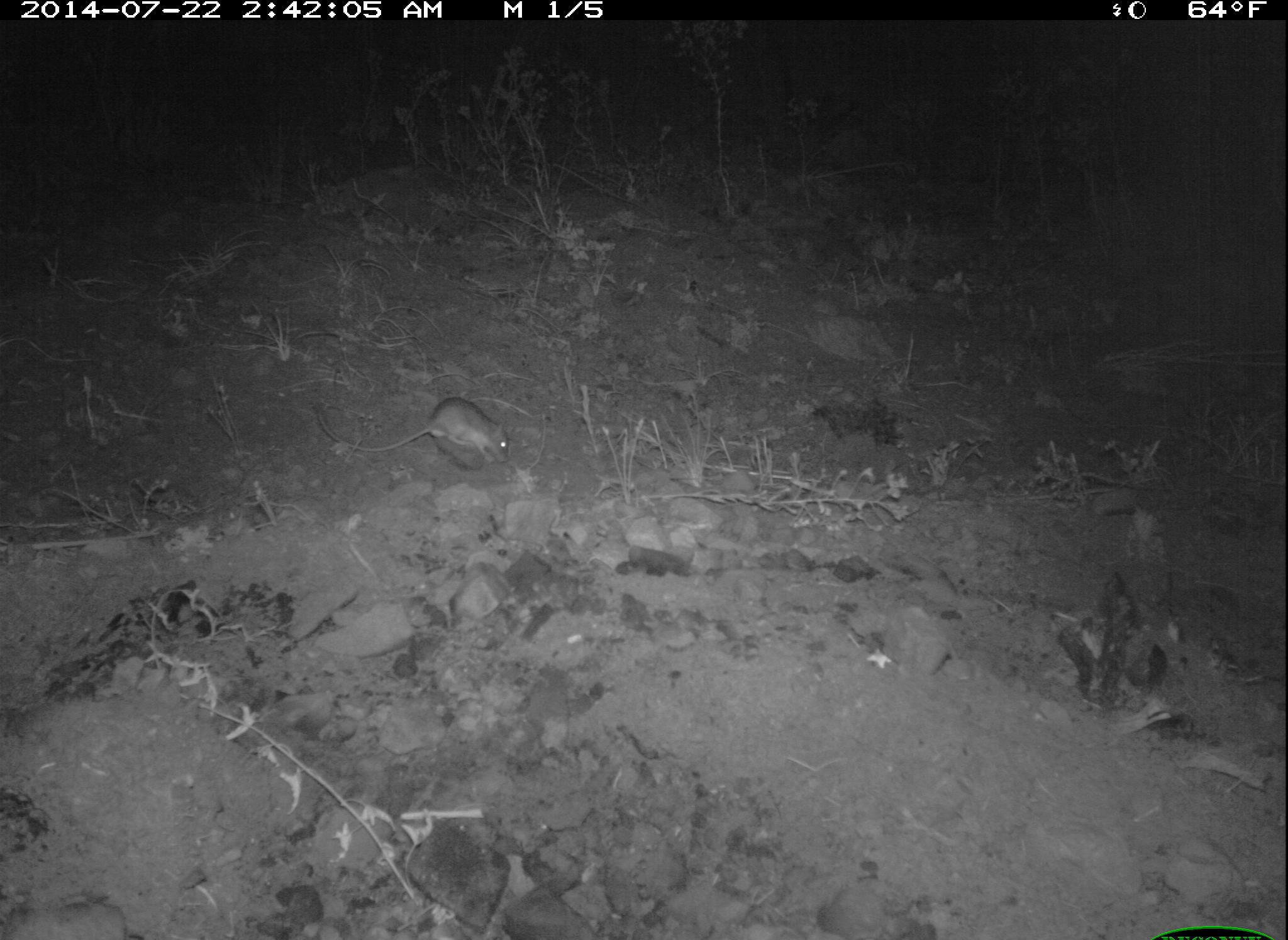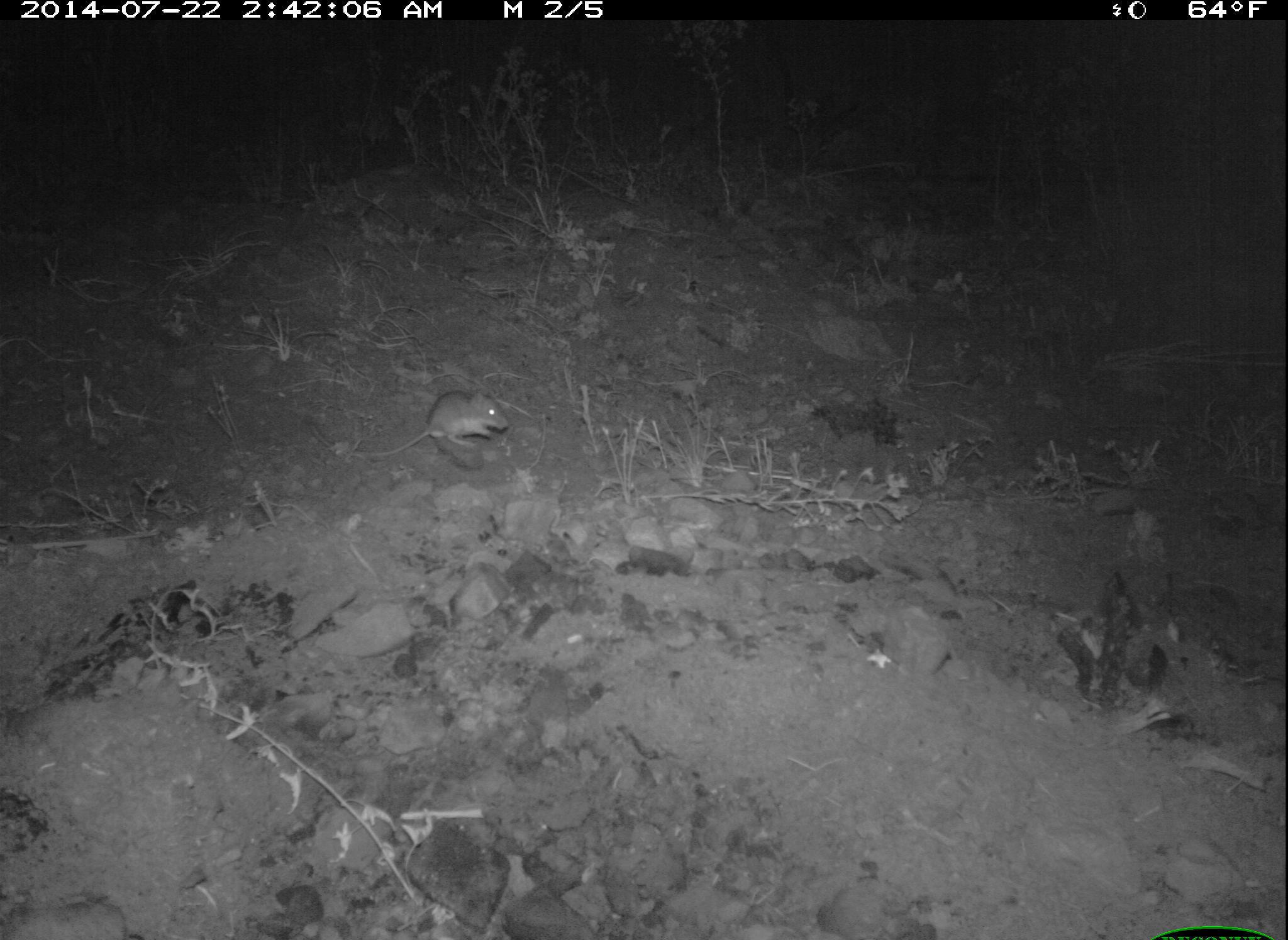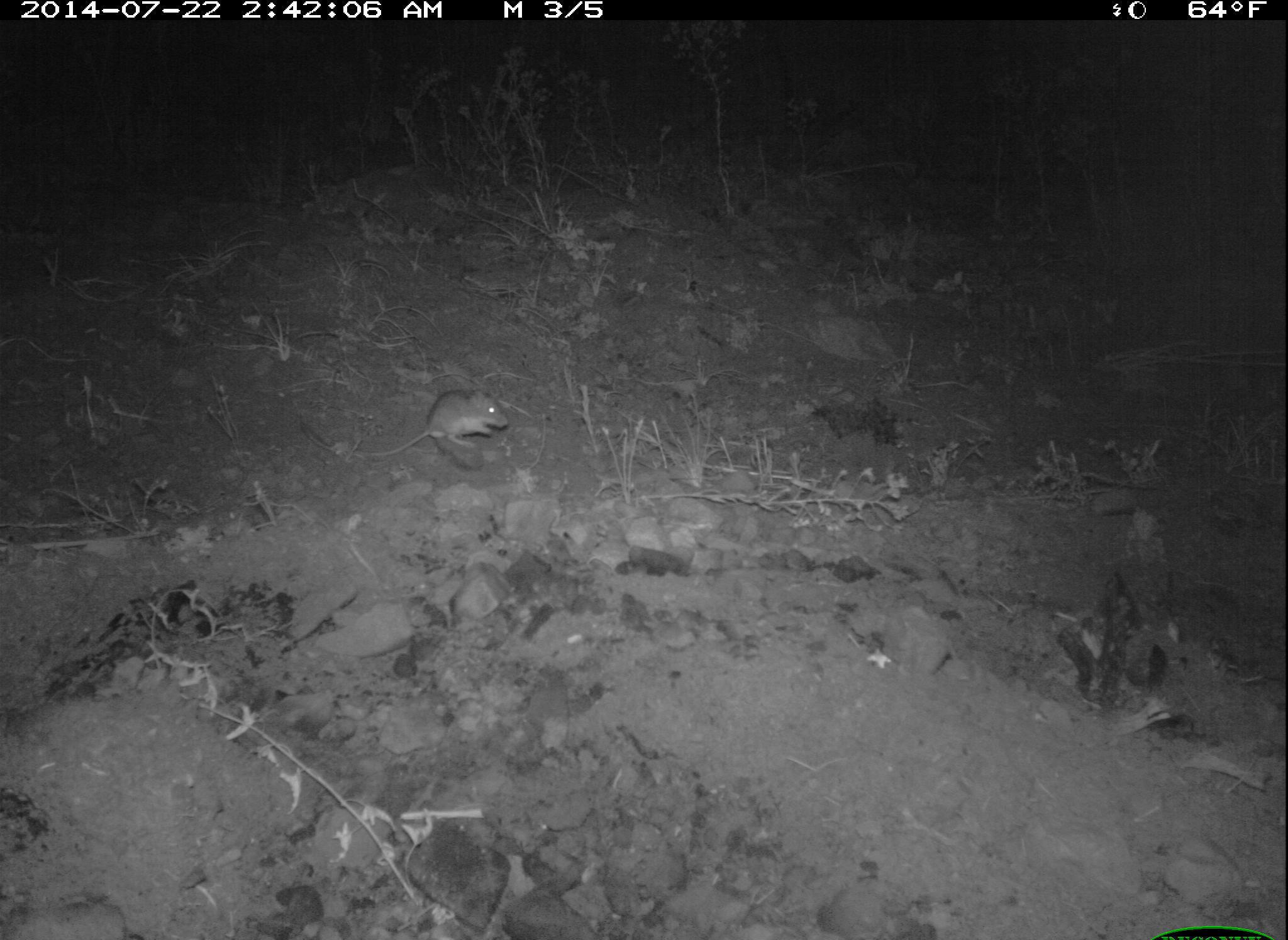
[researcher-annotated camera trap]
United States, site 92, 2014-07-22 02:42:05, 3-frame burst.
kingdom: Animalia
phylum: Chordata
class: Mammalia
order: Rodentia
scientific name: Rodentia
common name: rodent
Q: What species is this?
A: Rodent (Rodentia).